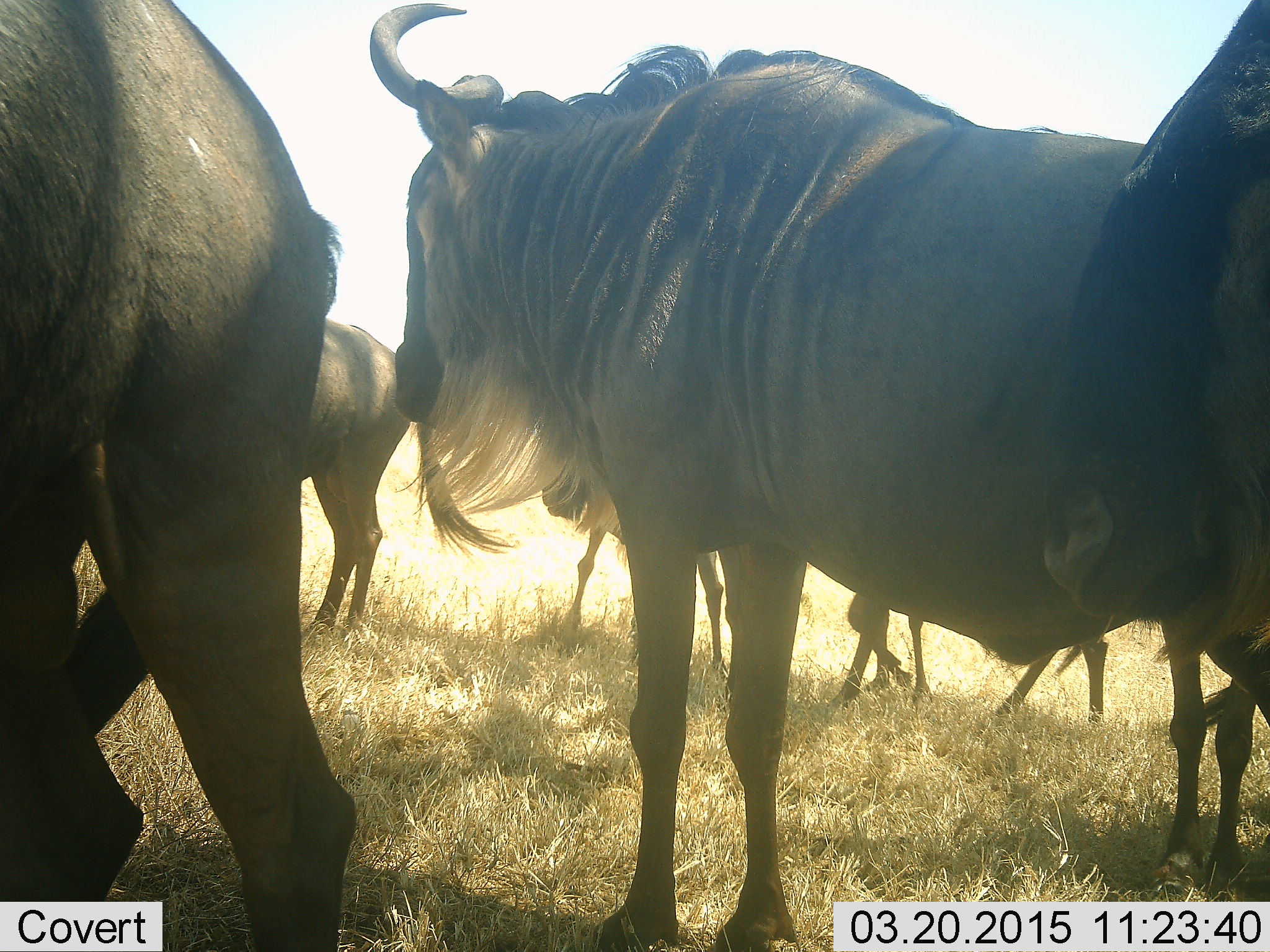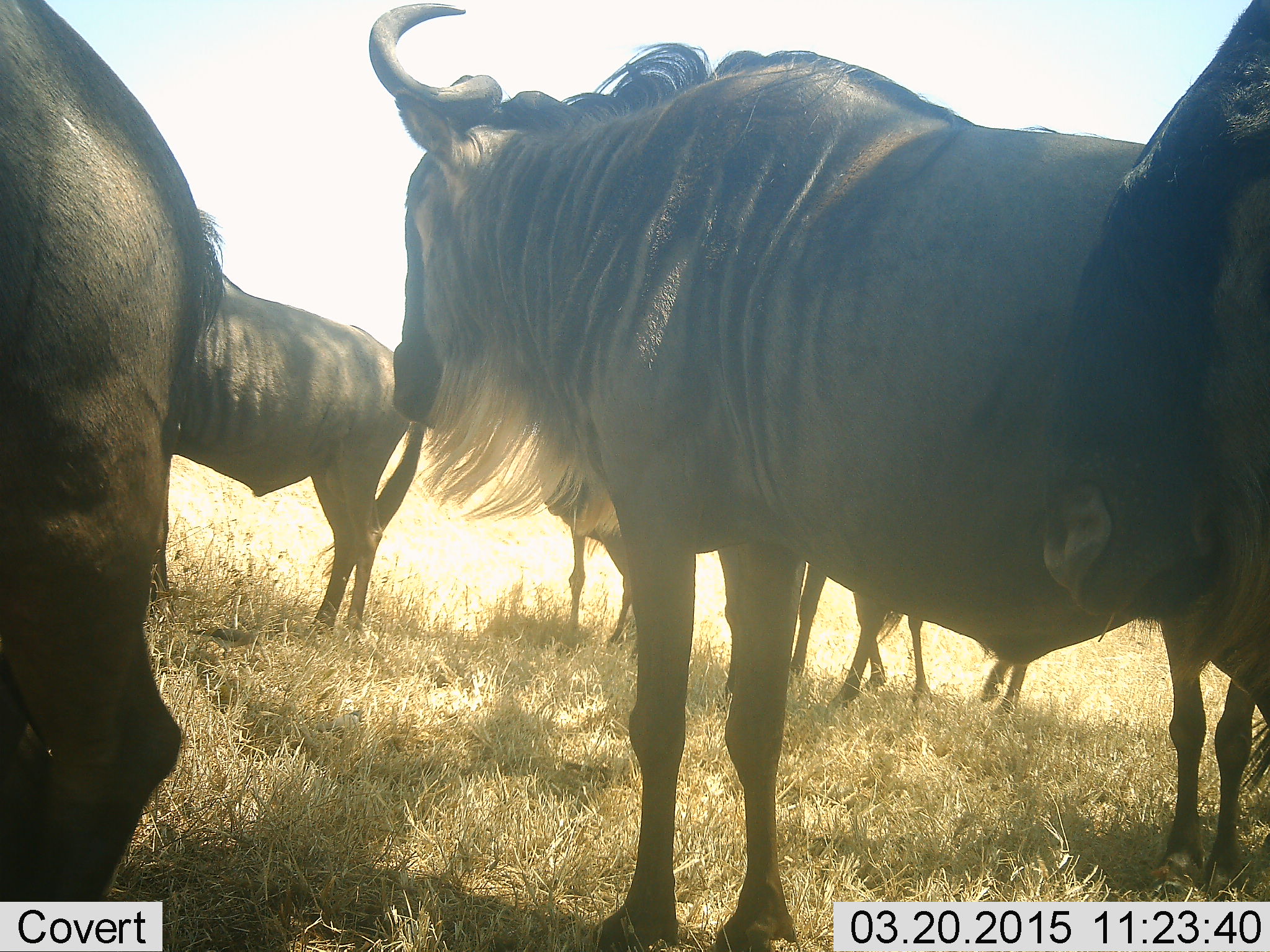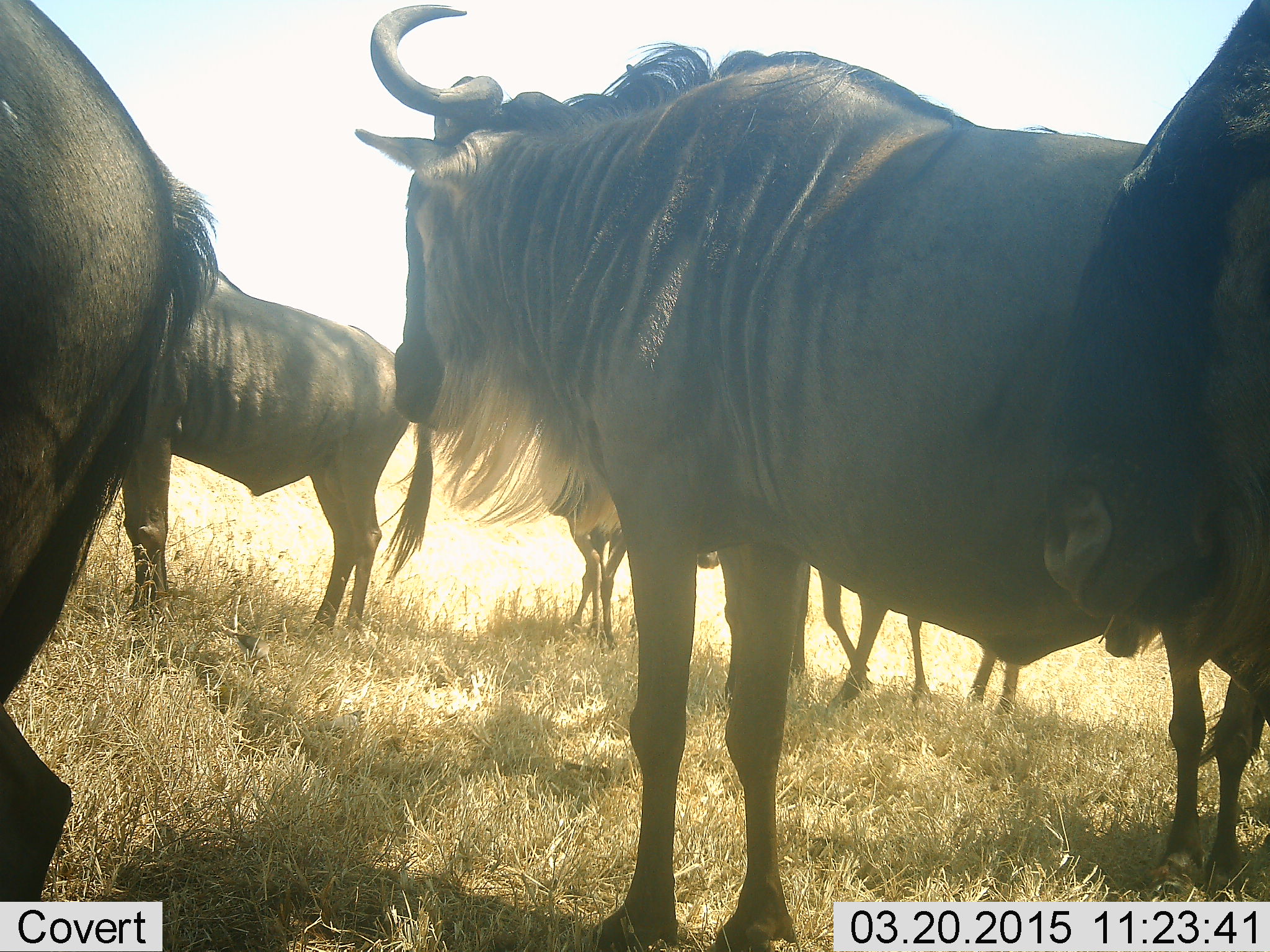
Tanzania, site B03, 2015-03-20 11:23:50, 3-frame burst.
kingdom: Animalia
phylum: Chordata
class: Mammalia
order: Artiodactyla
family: Bovidae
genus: Connochaetes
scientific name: Connochaetes taurinus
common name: blue wildebeest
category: wildebeest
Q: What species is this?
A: Wildebeest (blue wildebeest) (Connochaetes taurinus).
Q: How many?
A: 7.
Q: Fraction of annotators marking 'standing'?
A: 100%.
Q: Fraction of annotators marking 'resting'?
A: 0%.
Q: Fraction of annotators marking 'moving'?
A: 30%.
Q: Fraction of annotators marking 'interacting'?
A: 10%.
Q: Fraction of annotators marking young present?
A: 0%.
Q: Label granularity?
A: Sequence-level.